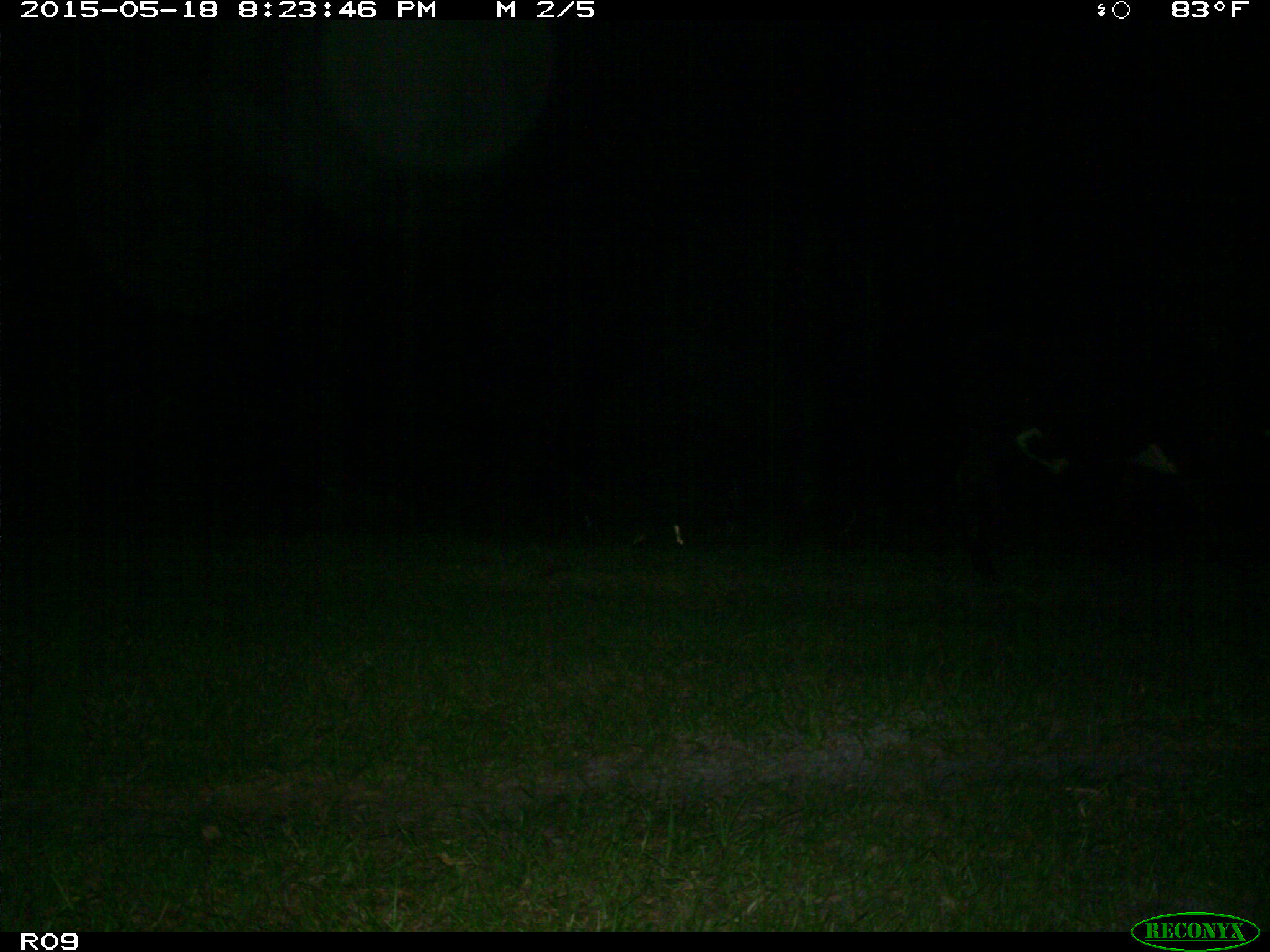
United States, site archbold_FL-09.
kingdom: Animalia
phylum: Chordata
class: Mammalia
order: Artiodactyla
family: Bovidae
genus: Bos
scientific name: Bos taurus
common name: domestic cow